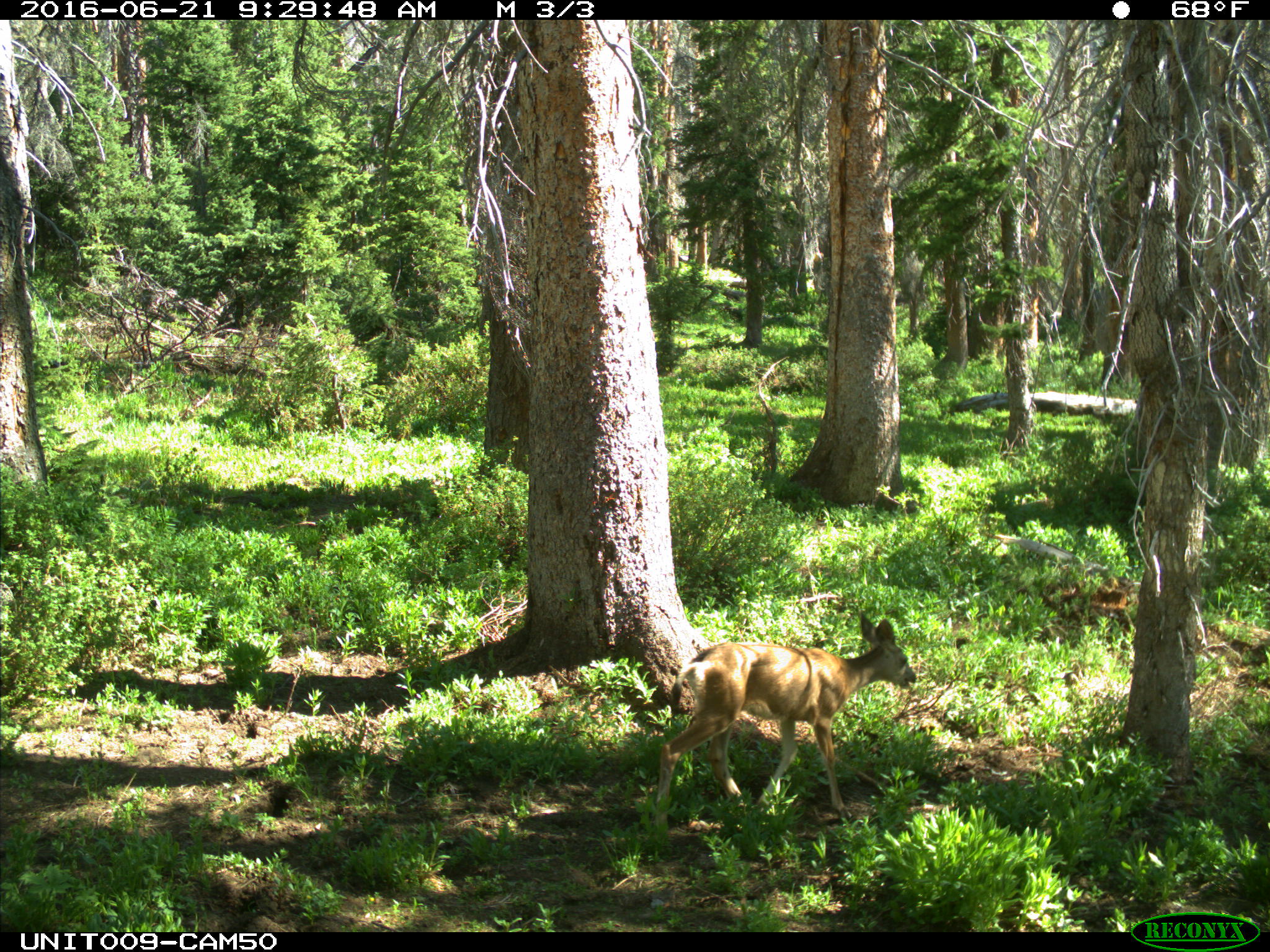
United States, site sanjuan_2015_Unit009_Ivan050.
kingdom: Animalia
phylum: Chordata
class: Mammalia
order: Artiodactyla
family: Cervidae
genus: Odocoileus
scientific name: Odocoileus hemionus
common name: mule deer